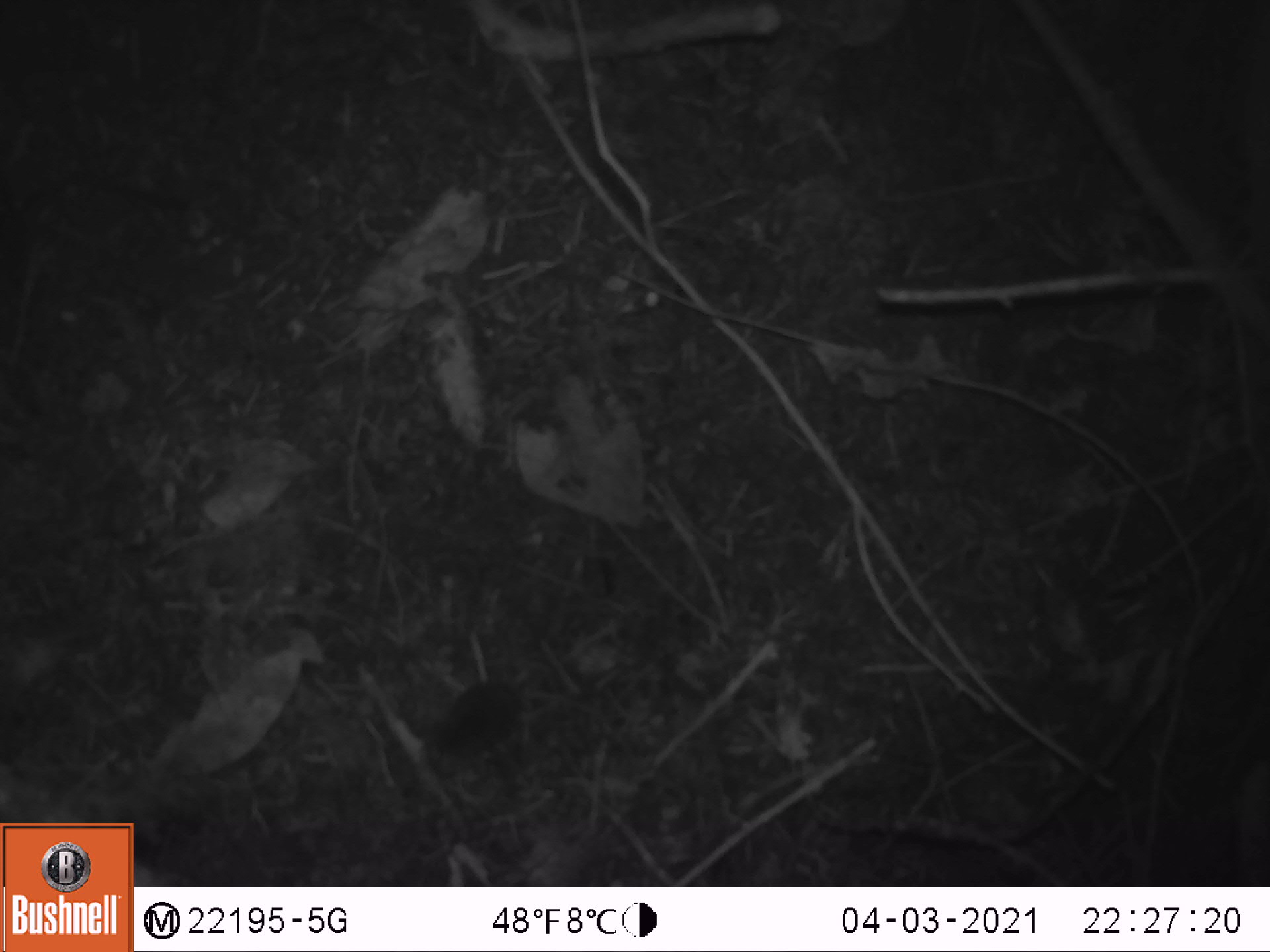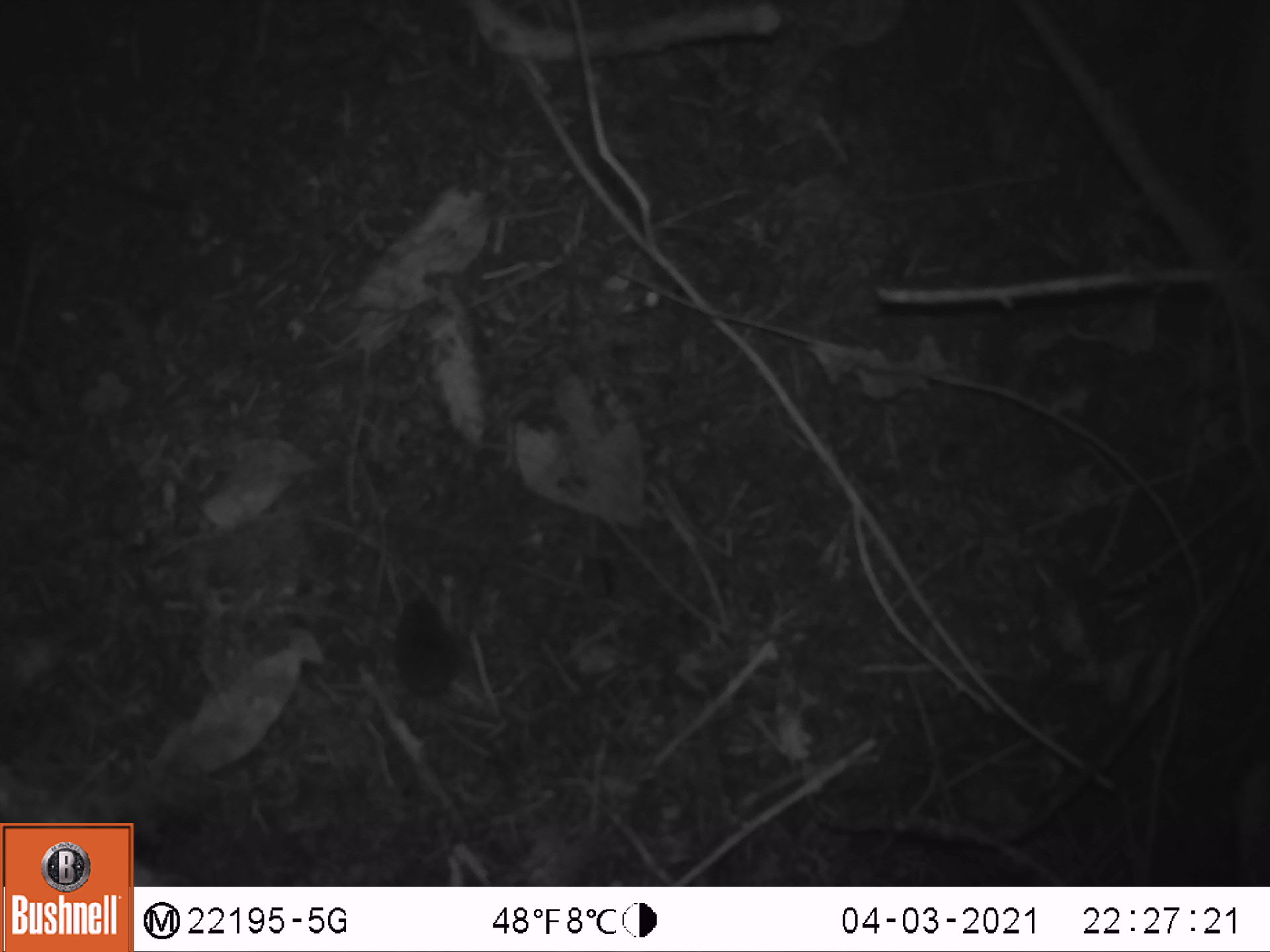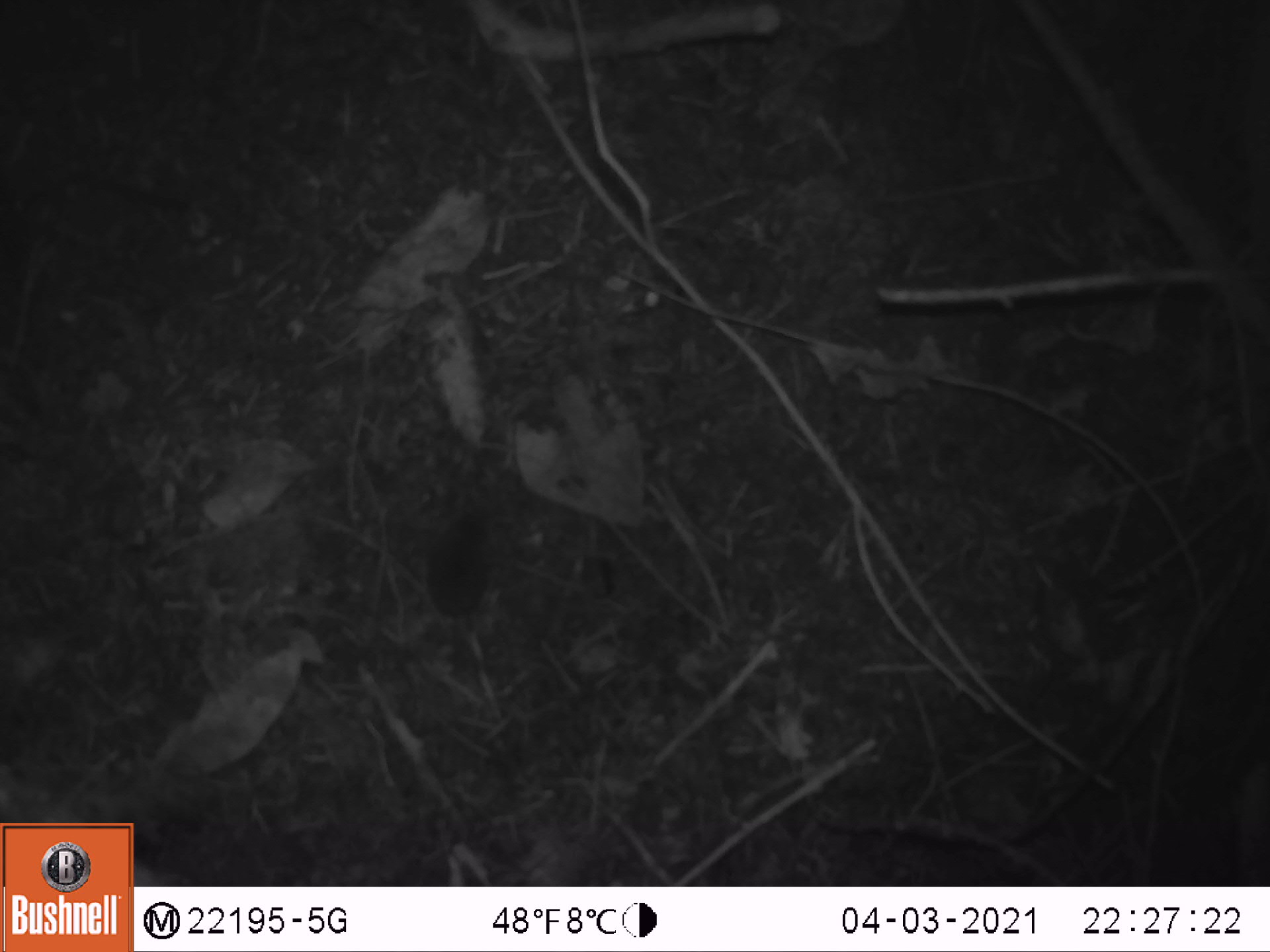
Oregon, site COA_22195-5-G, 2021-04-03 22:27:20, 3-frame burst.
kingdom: Animalia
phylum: Chordata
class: Mammalia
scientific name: Mammalia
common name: small mammal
Small mammal (Mammalia).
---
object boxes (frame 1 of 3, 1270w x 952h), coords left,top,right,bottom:
small mammal: 400,597,637,799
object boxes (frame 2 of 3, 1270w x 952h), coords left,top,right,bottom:
small mammal: 340,572,547,797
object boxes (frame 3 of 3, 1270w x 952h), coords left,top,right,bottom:
small mammal: 378,481,529,735